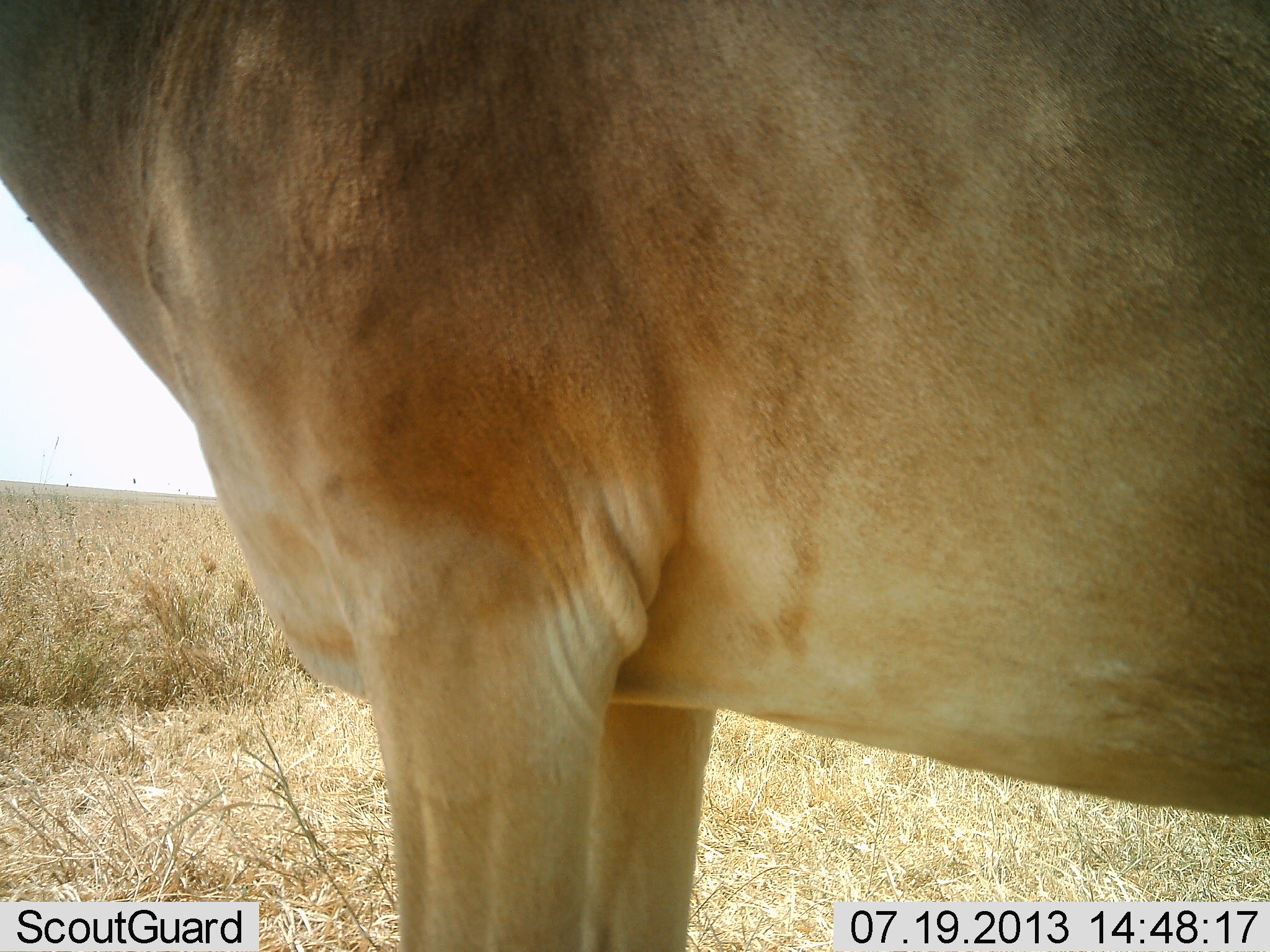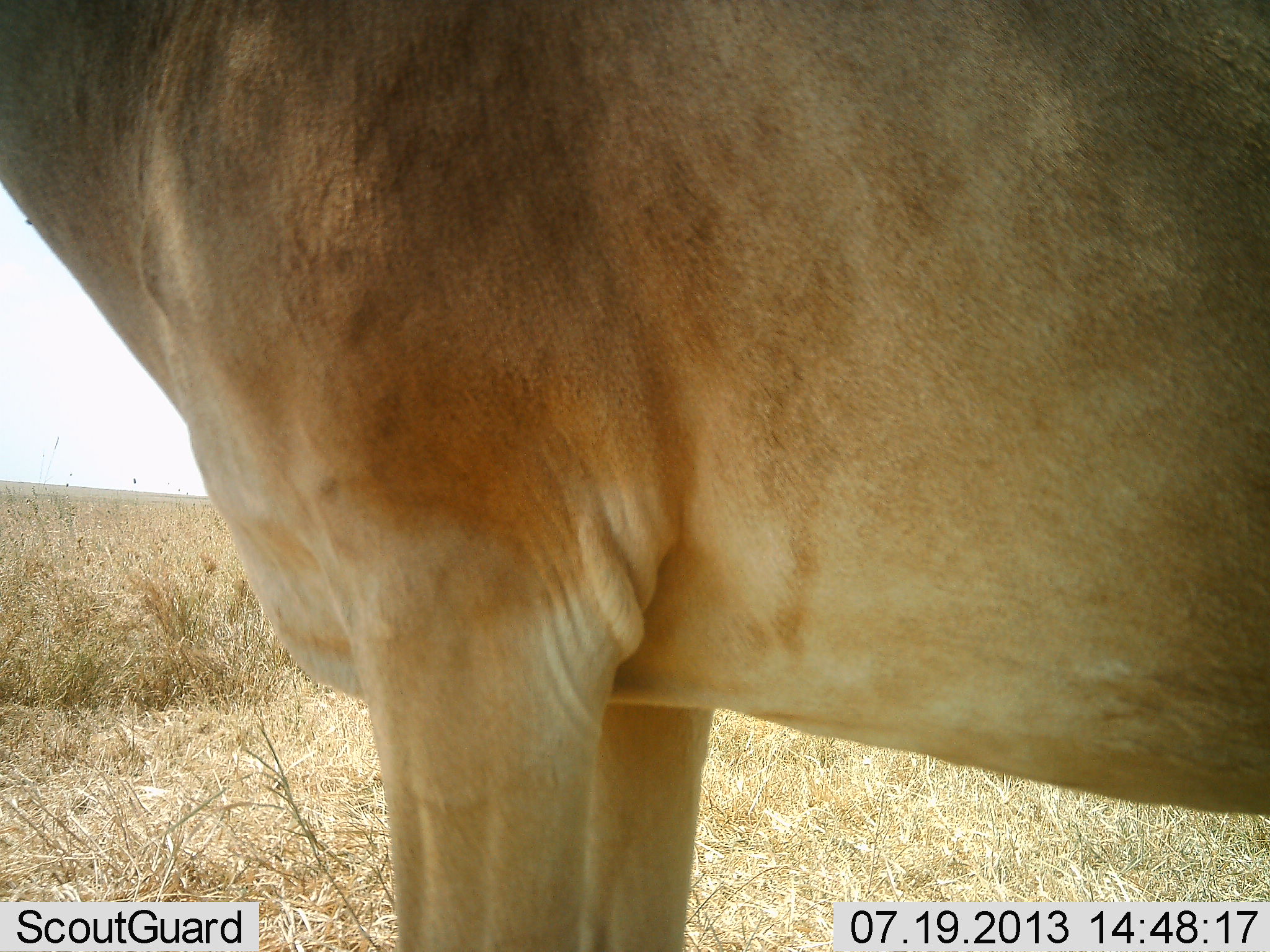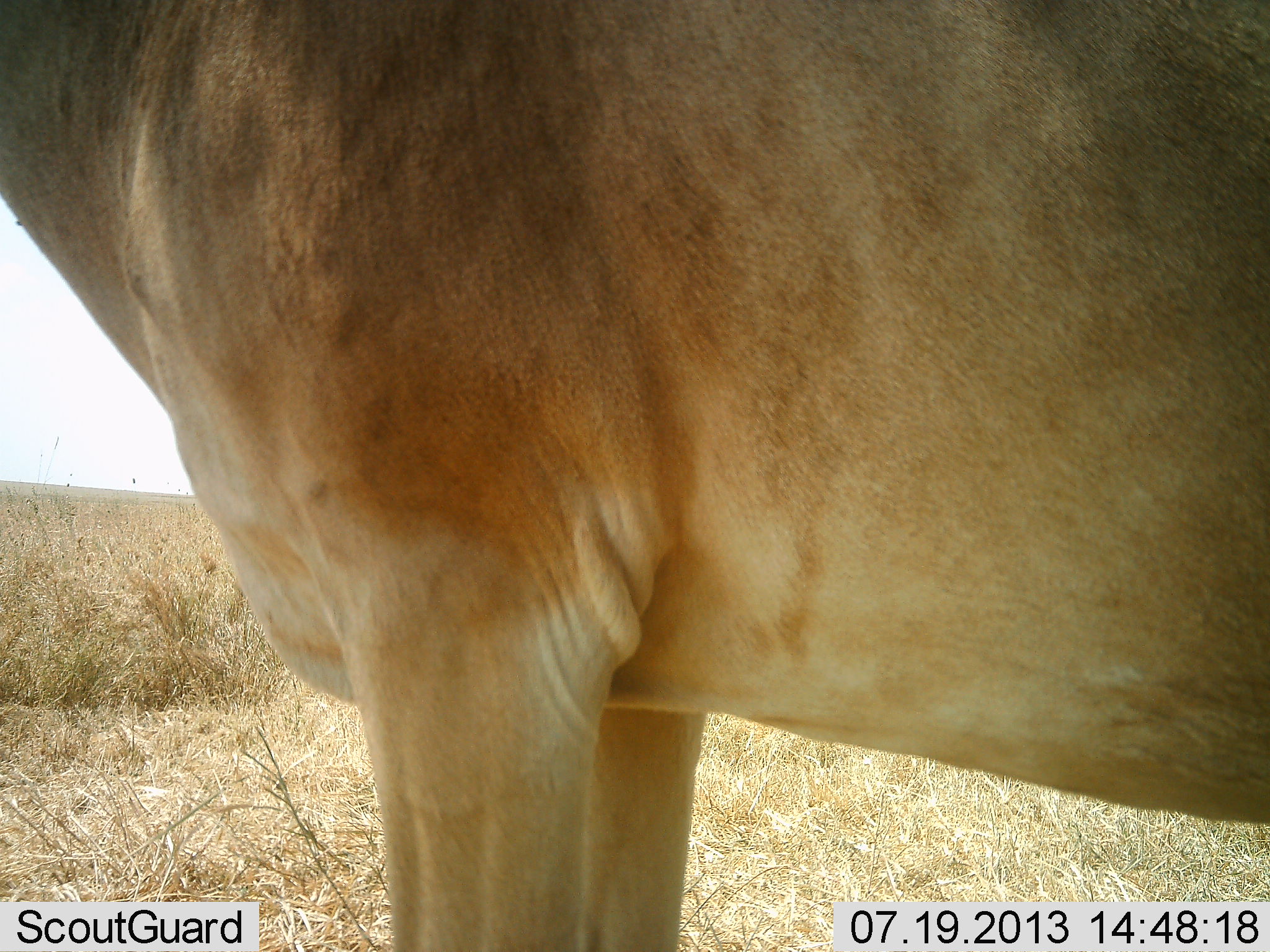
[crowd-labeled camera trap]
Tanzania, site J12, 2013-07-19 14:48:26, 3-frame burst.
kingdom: Animalia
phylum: Chordata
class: Mammalia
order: Artiodactyla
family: Bovidae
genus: Alcelaphus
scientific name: Alcelaphus buselaphus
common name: hartebeest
Hartebeest (Alcelaphus buselaphus), count 1. Behavior (volunteer vote fractions): standing 100%, resting 0%, moving 0%, interacting 0%. Young present (vote fraction): 0%. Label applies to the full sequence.